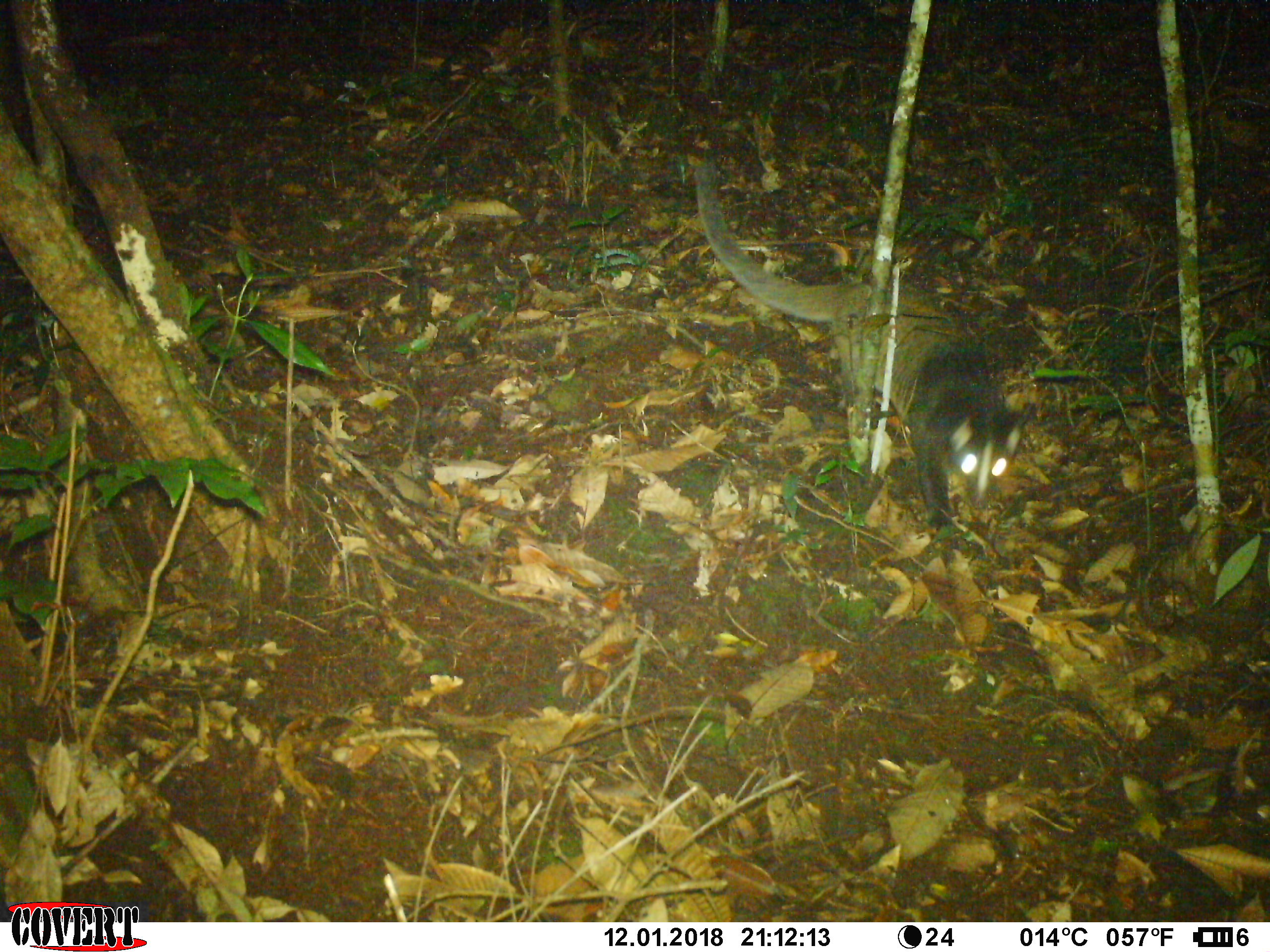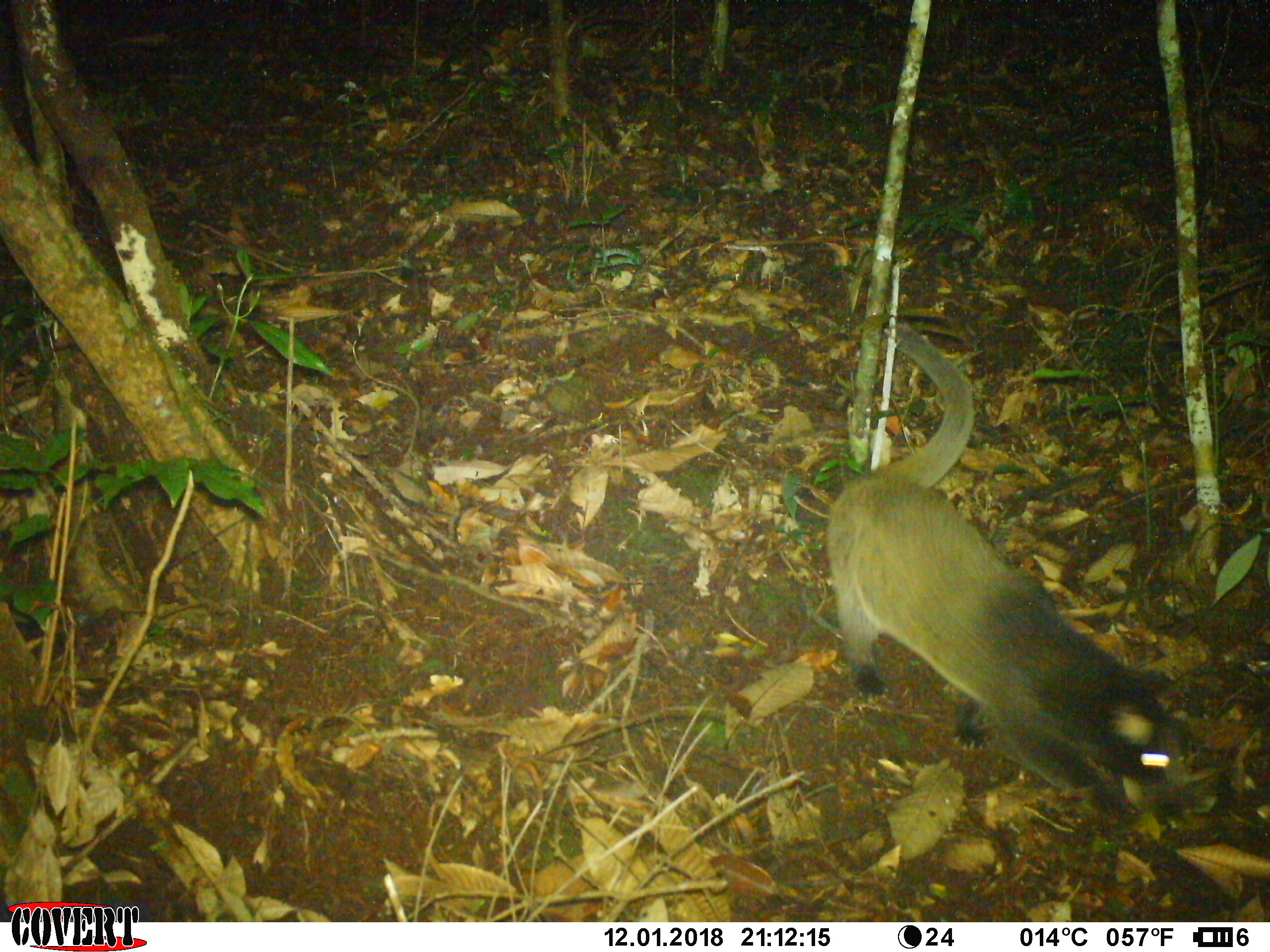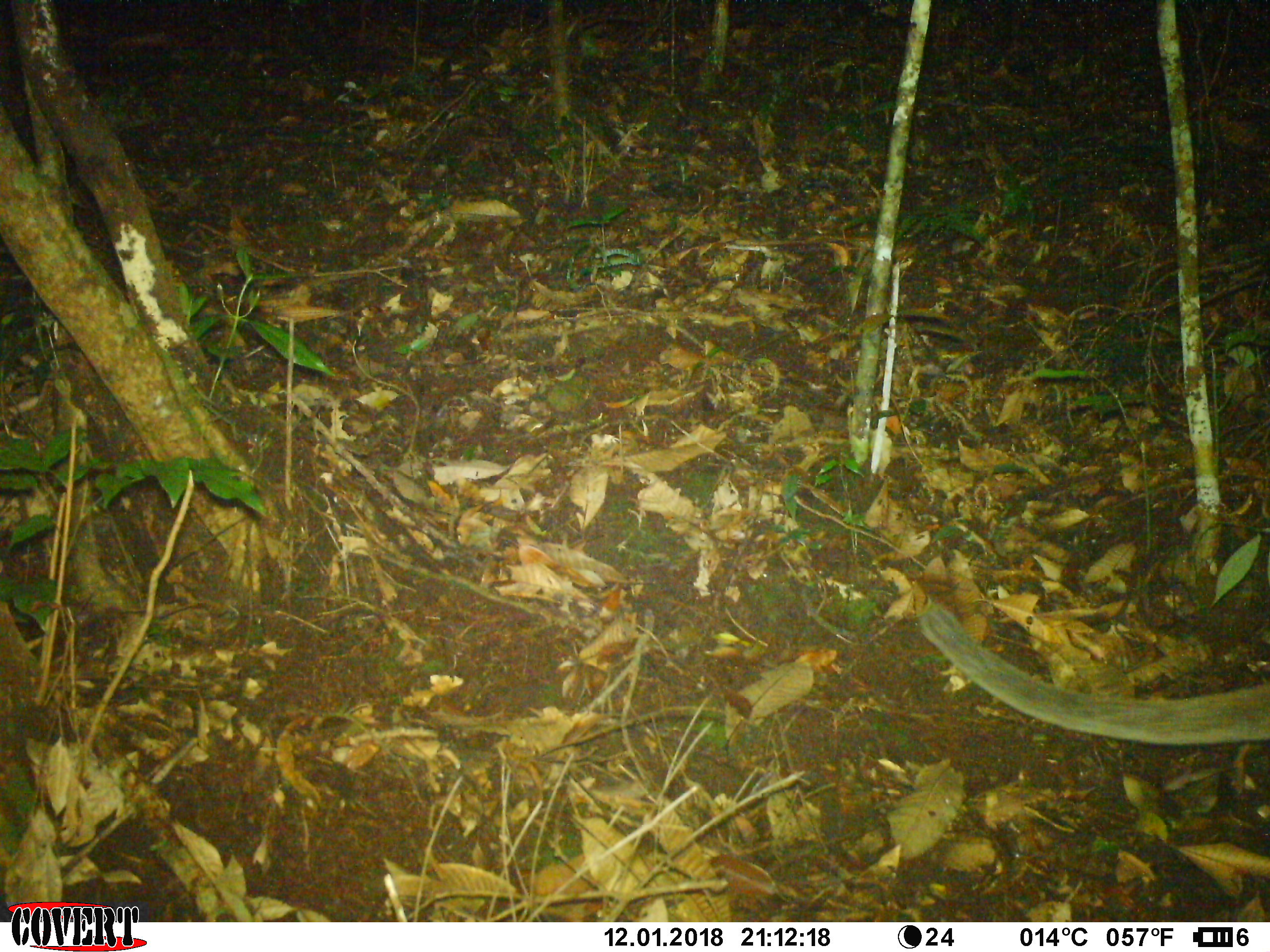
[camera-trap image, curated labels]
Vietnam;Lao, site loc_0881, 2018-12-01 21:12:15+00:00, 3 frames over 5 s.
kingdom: Animalia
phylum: Chordata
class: Mammalia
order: Carnivora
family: Viverridae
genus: Paguma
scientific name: Paguma larvata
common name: masked palm civet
Masked palm civet (Paguma larvata). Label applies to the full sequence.